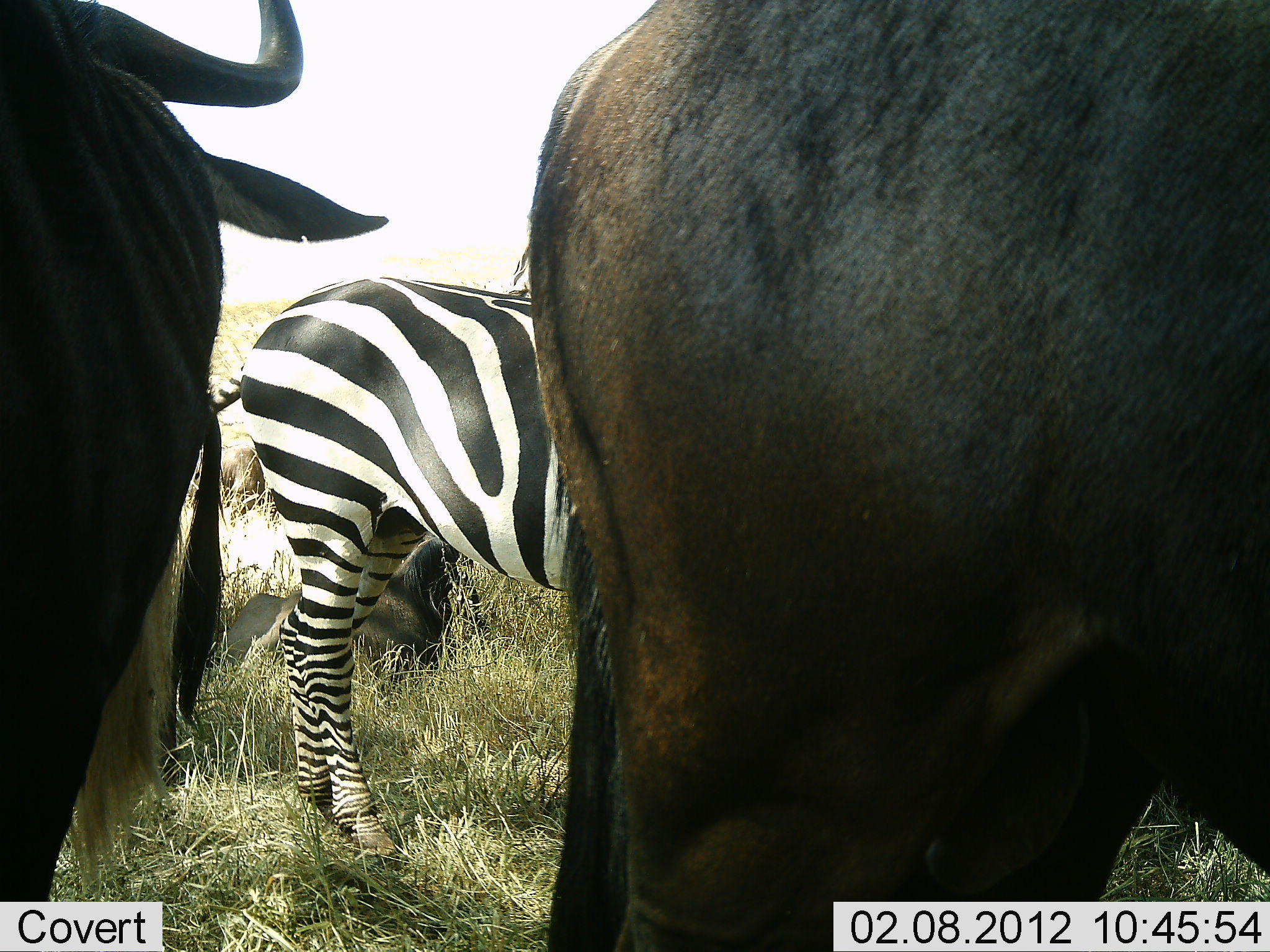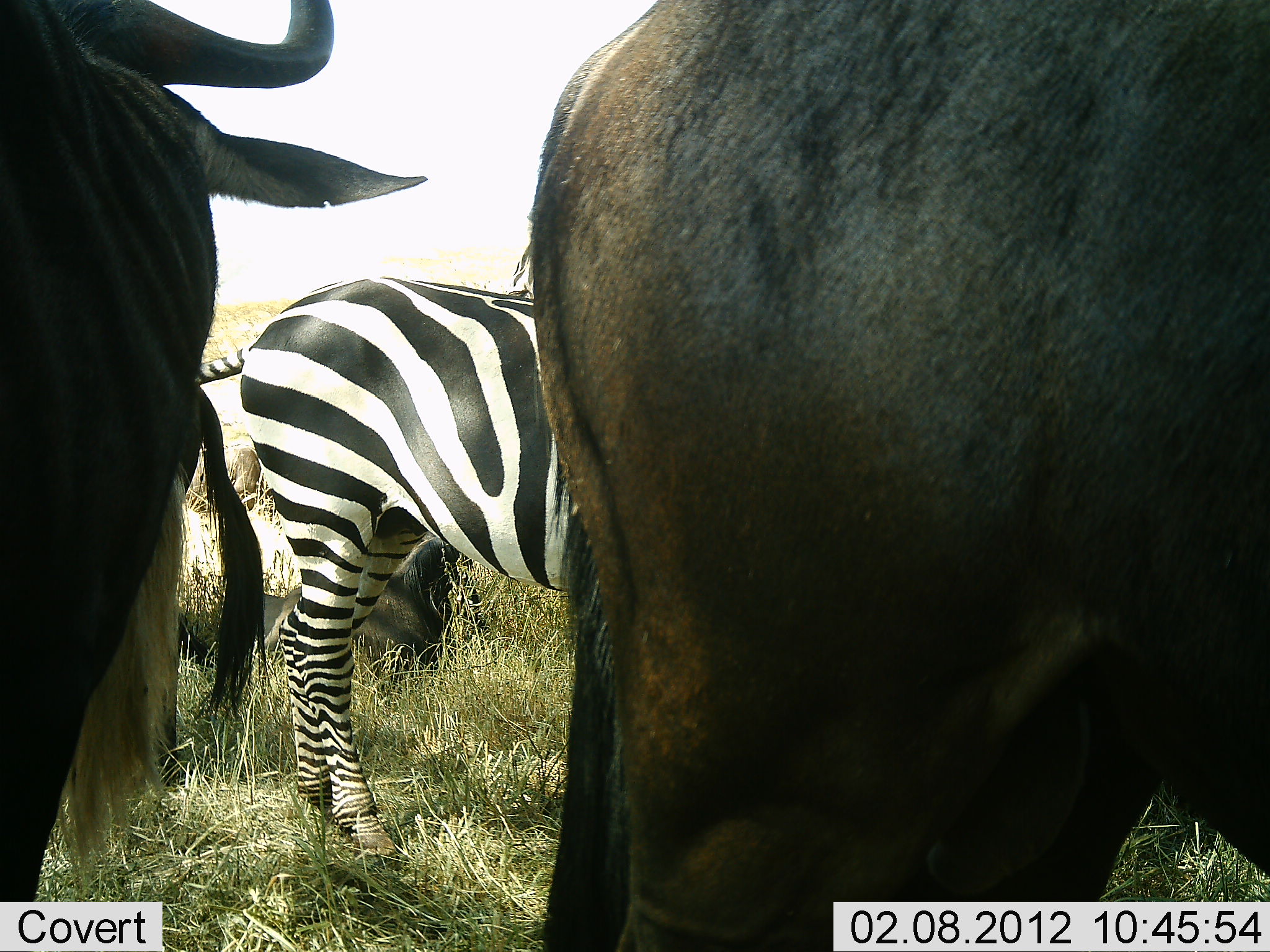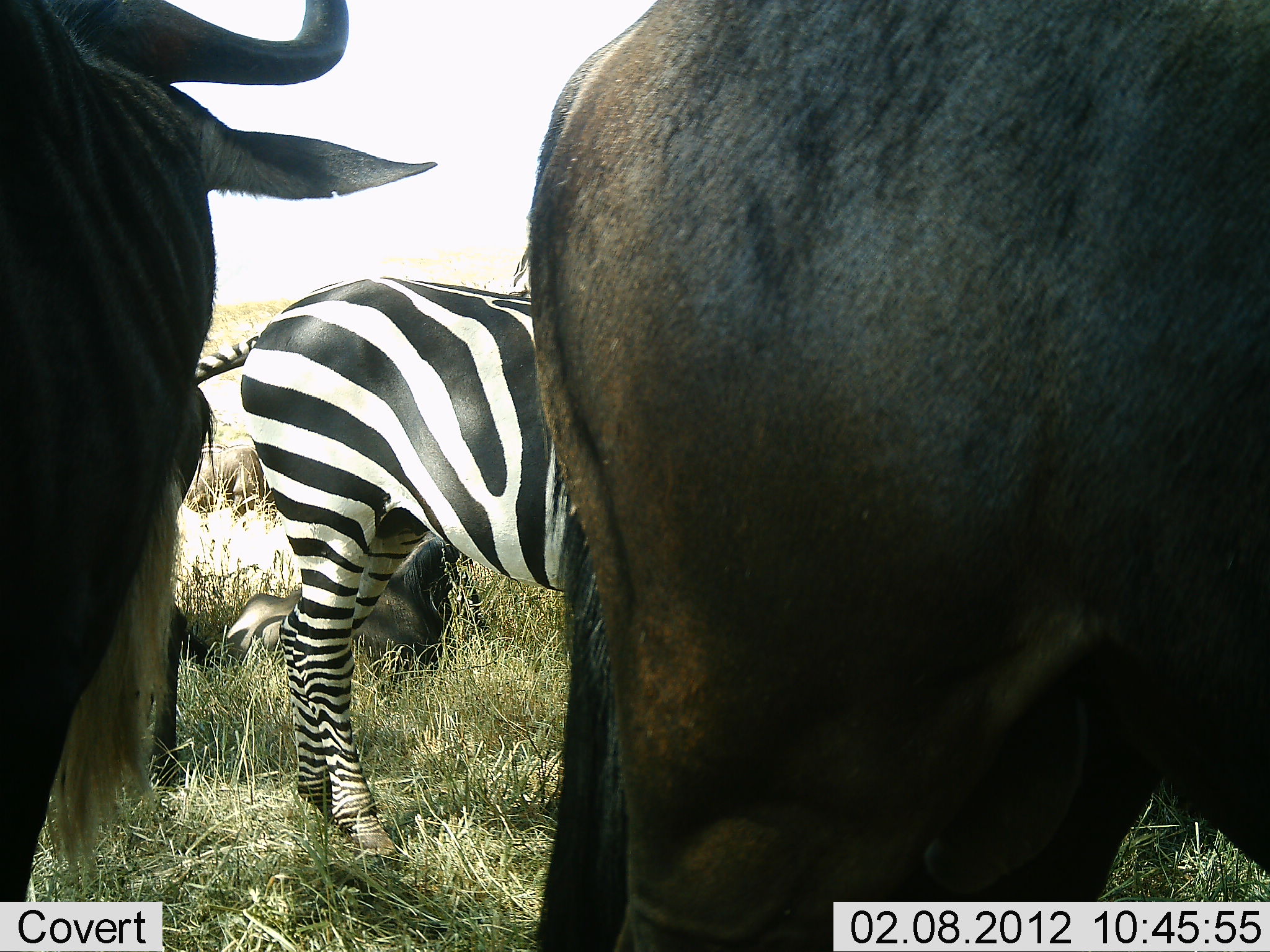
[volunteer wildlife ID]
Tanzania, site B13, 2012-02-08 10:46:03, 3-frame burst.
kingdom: Animalia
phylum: Chordata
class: Mammalia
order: Artiodactyla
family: Bovidae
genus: Connochaetes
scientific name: Connochaetes taurinus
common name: blue wildebeest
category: wildebeest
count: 3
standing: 87%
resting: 47%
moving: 0%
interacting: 0%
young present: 0%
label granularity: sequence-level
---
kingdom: Animalia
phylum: Chordata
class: Mammalia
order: Perissodactyla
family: Equidae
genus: Equus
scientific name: Equus quagga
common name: plains zebra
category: zebra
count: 1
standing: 93%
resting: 0%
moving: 0%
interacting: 0%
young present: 0%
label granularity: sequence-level